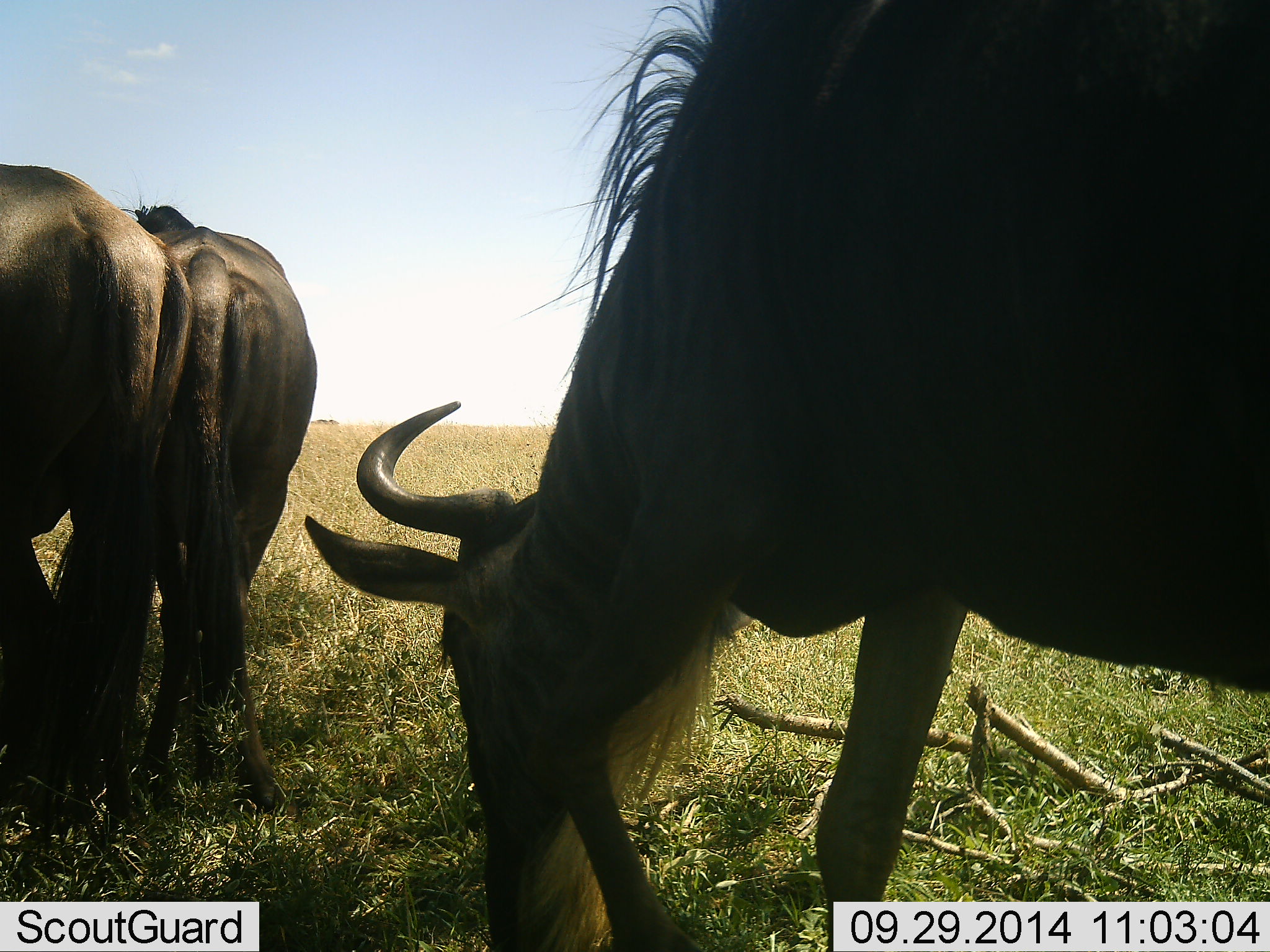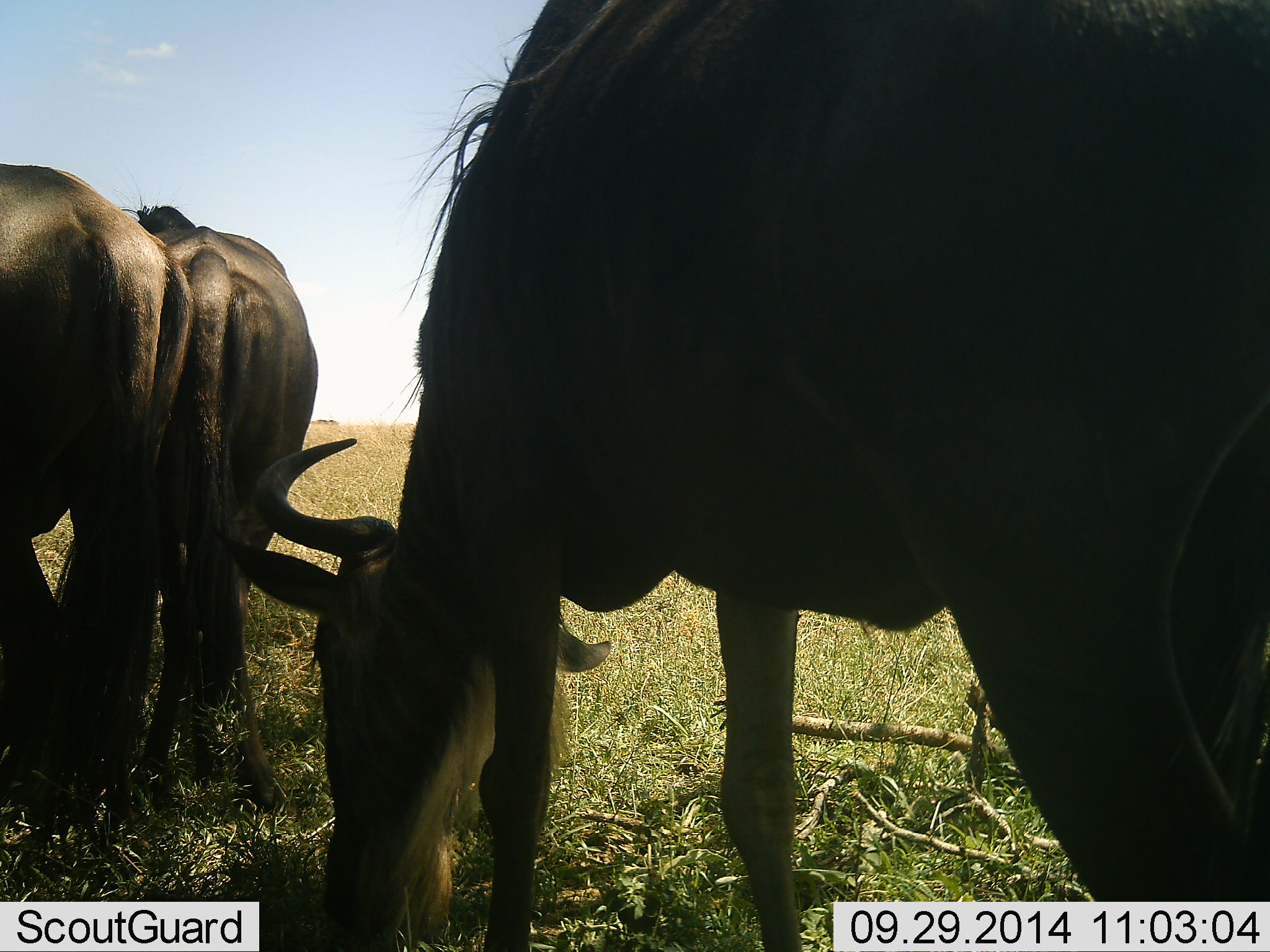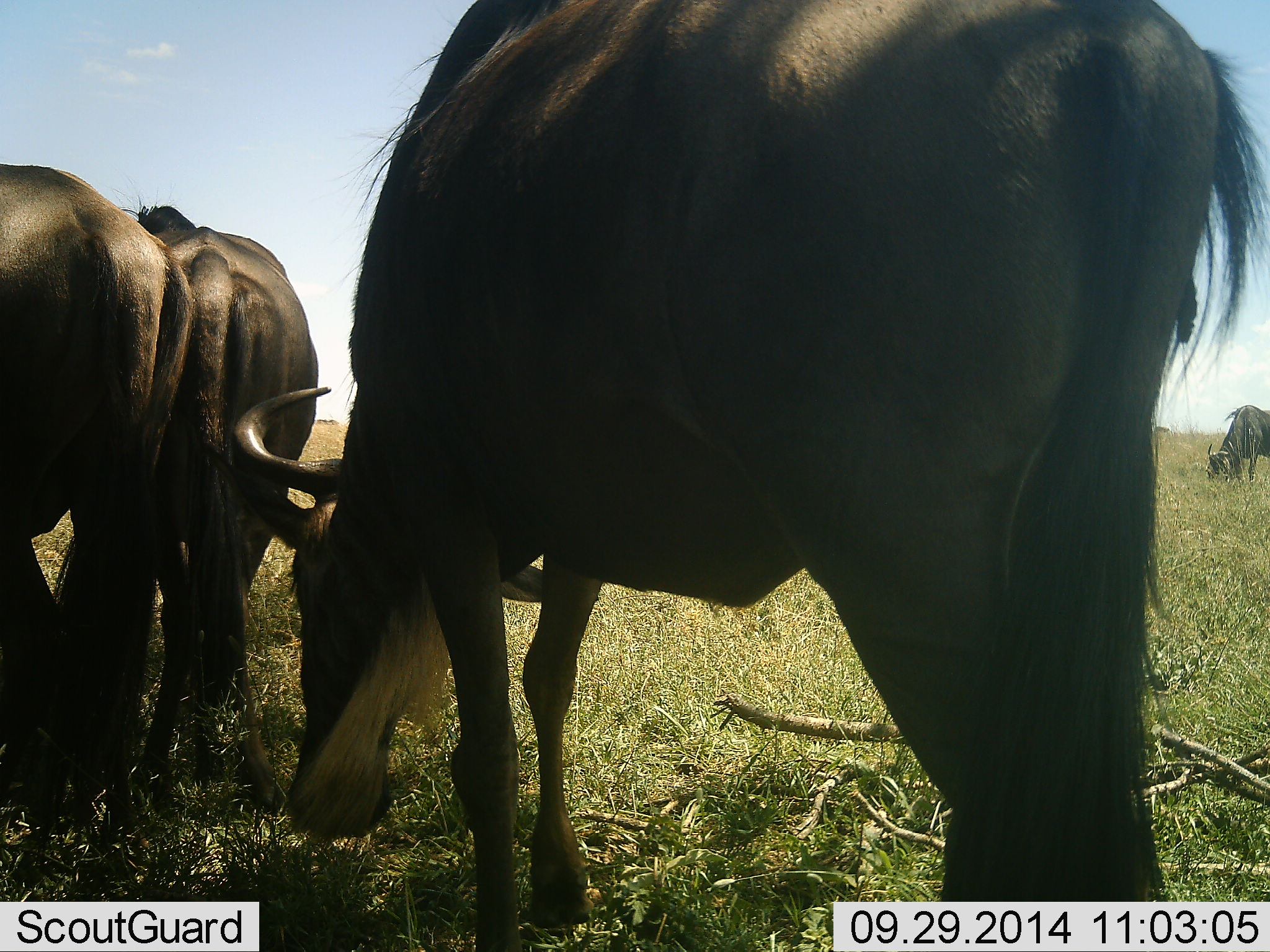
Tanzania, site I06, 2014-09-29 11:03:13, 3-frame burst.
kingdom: Animalia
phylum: Chordata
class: Mammalia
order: Artiodactyla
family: Bovidae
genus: Connochaetes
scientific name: Connochaetes taurinus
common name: blue wildebeest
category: wildebeest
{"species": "wildebeest (blue wildebeest) (Connochaetes taurinus)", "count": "3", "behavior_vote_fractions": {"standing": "30%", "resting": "0%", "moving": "0%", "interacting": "0%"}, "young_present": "0%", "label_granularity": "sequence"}